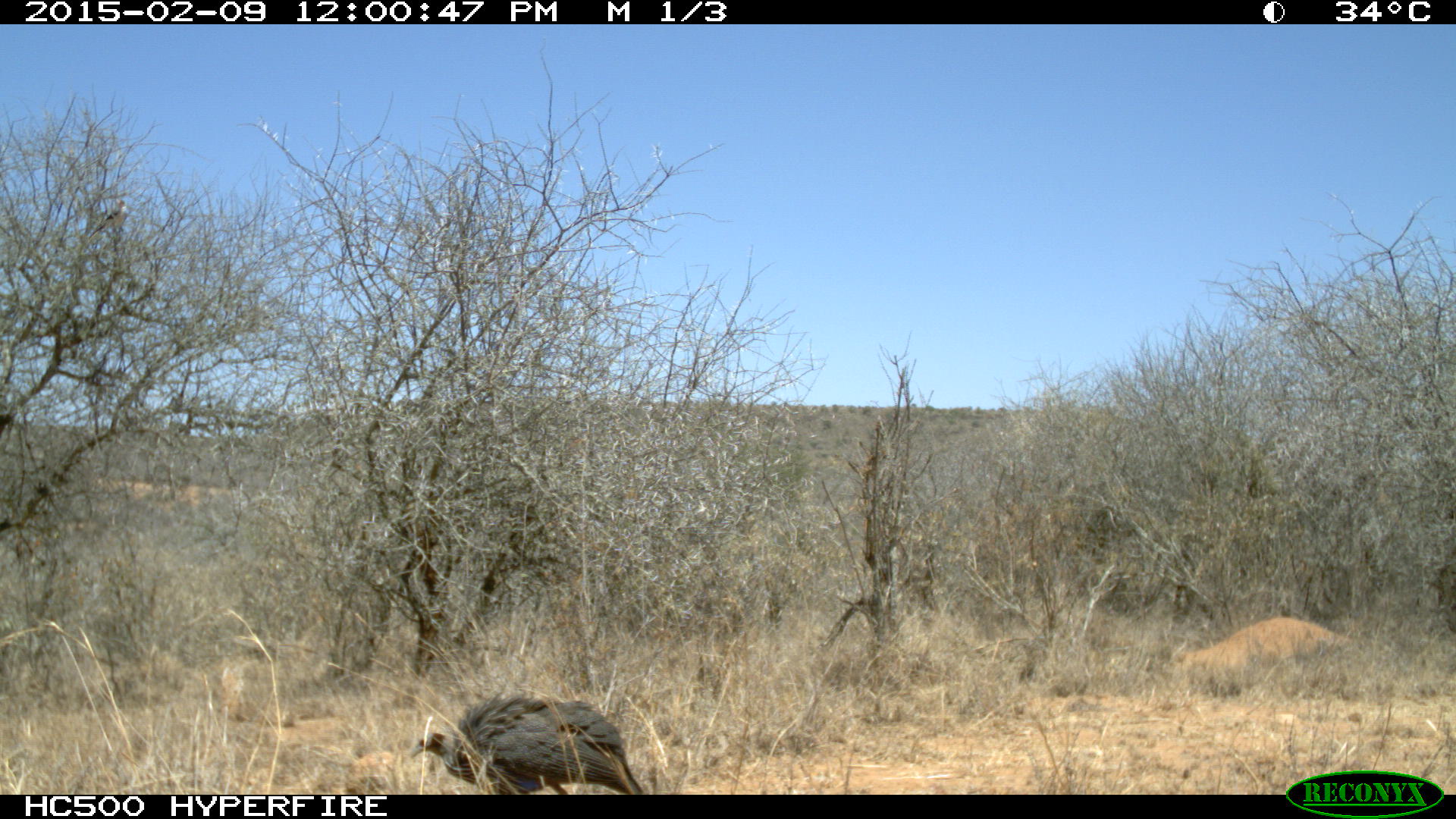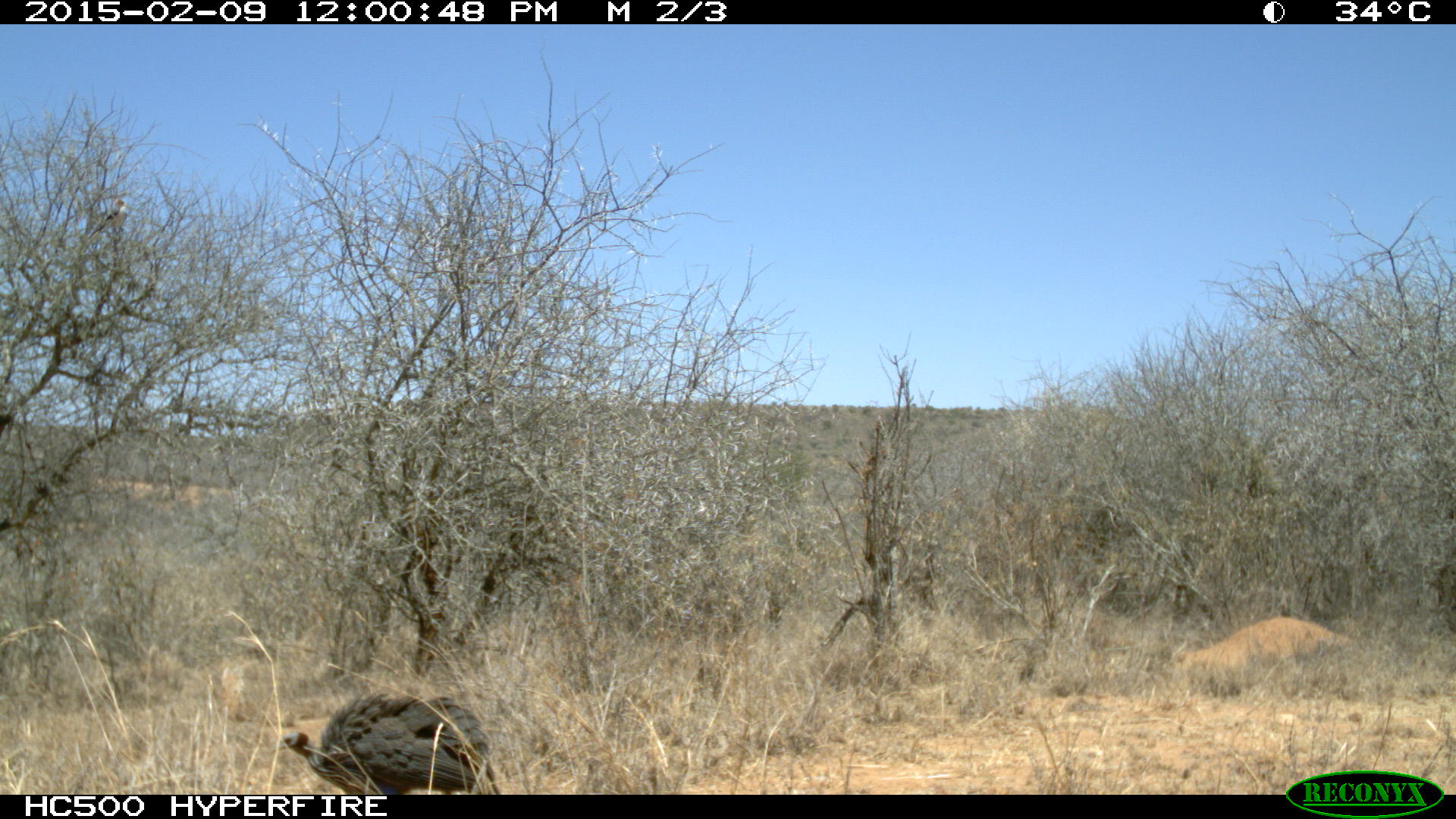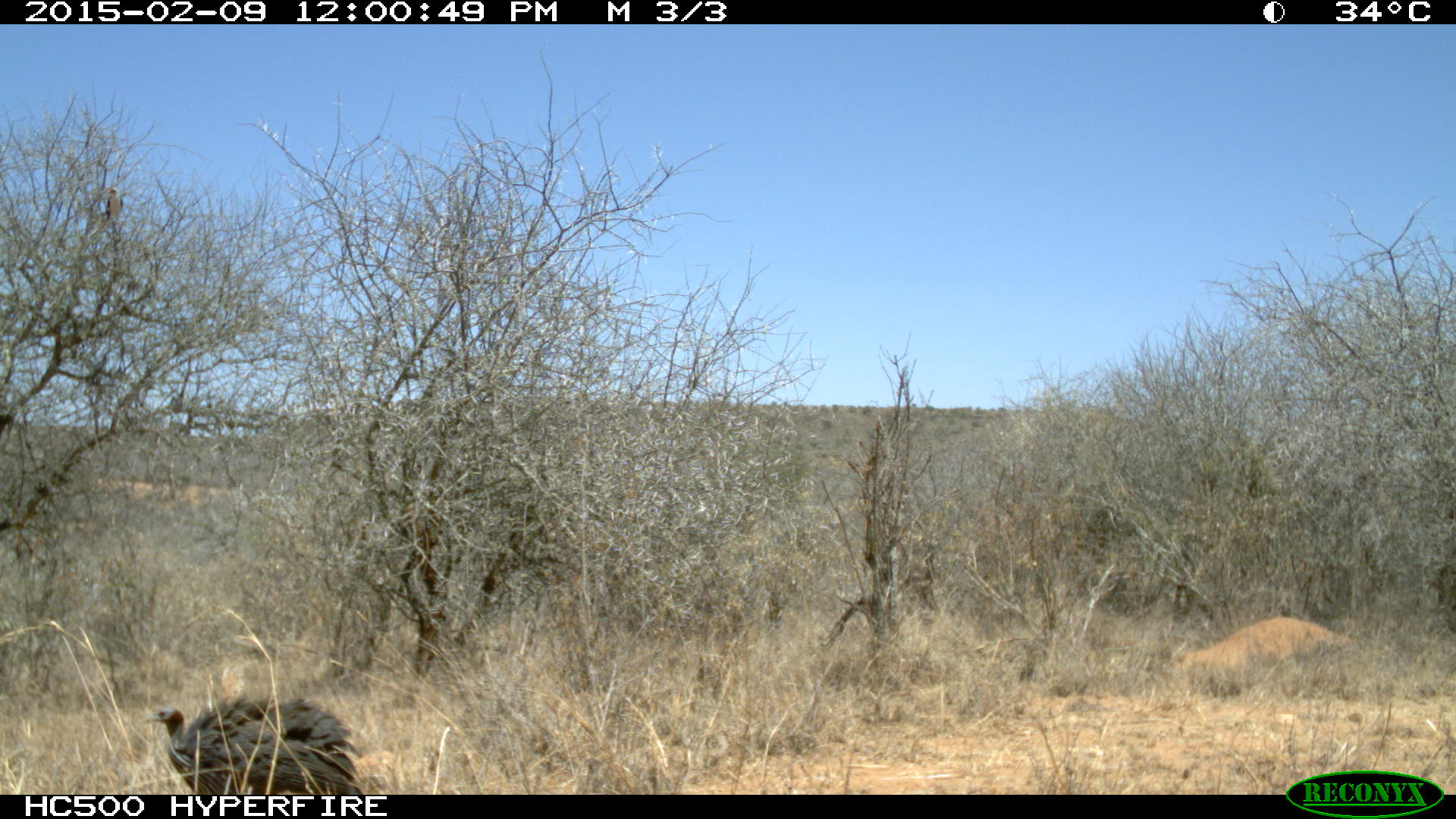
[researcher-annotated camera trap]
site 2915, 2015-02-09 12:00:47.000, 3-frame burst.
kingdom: Animalia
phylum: Chordata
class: Aves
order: Galliformes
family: Numididae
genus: Acryllium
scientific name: Acryllium vulturinum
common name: vulturine guineafowl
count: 1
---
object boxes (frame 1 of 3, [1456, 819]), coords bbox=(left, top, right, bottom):
acryllium vulturinum: bbox=(405, 695, 646, 796)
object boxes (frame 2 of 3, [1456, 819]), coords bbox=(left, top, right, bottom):
acryllium vulturinum: bbox=(281, 689, 500, 793)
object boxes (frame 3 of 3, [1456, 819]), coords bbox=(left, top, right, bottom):
acryllium vulturinum: bbox=(143, 692, 368, 795)